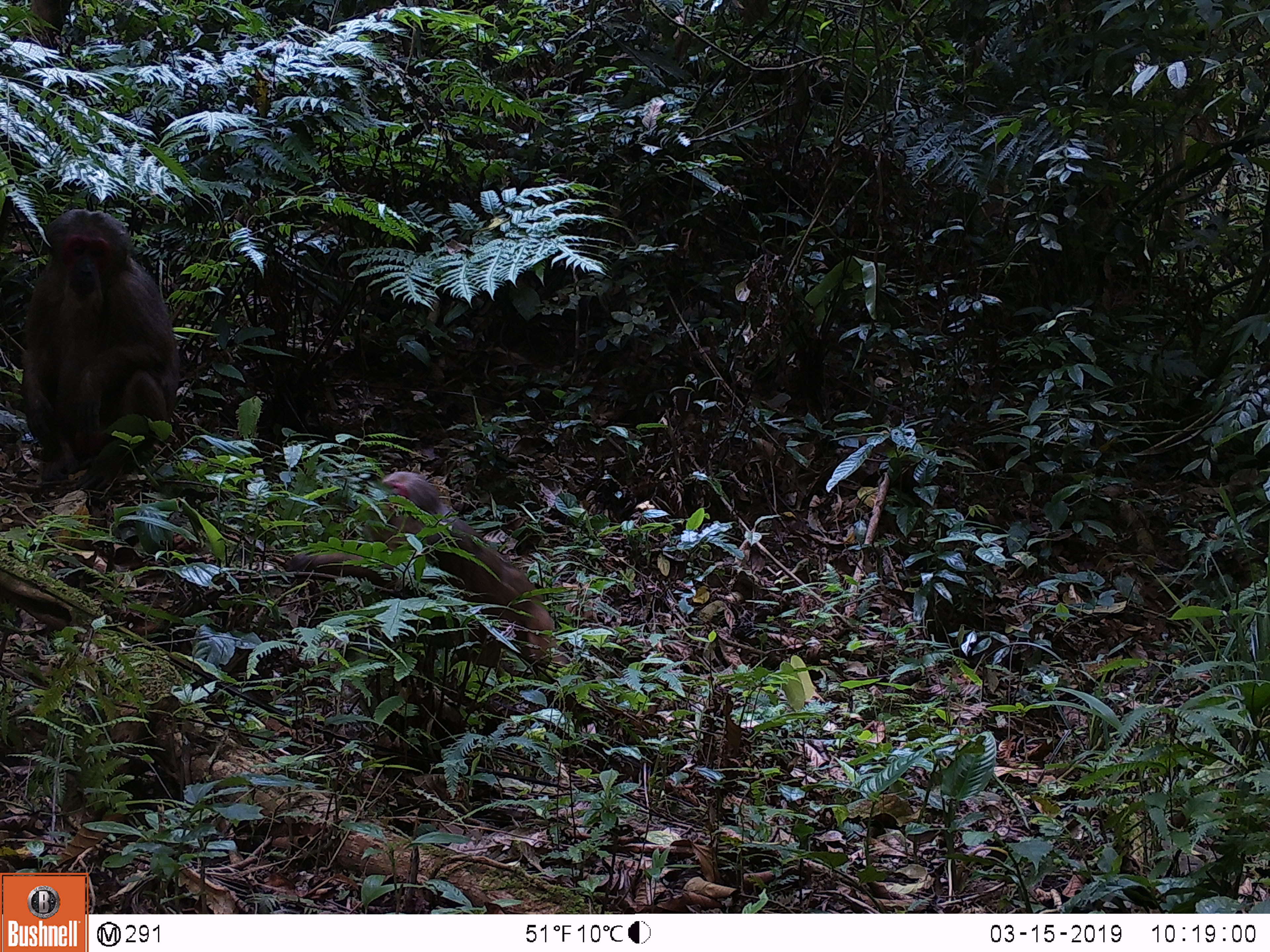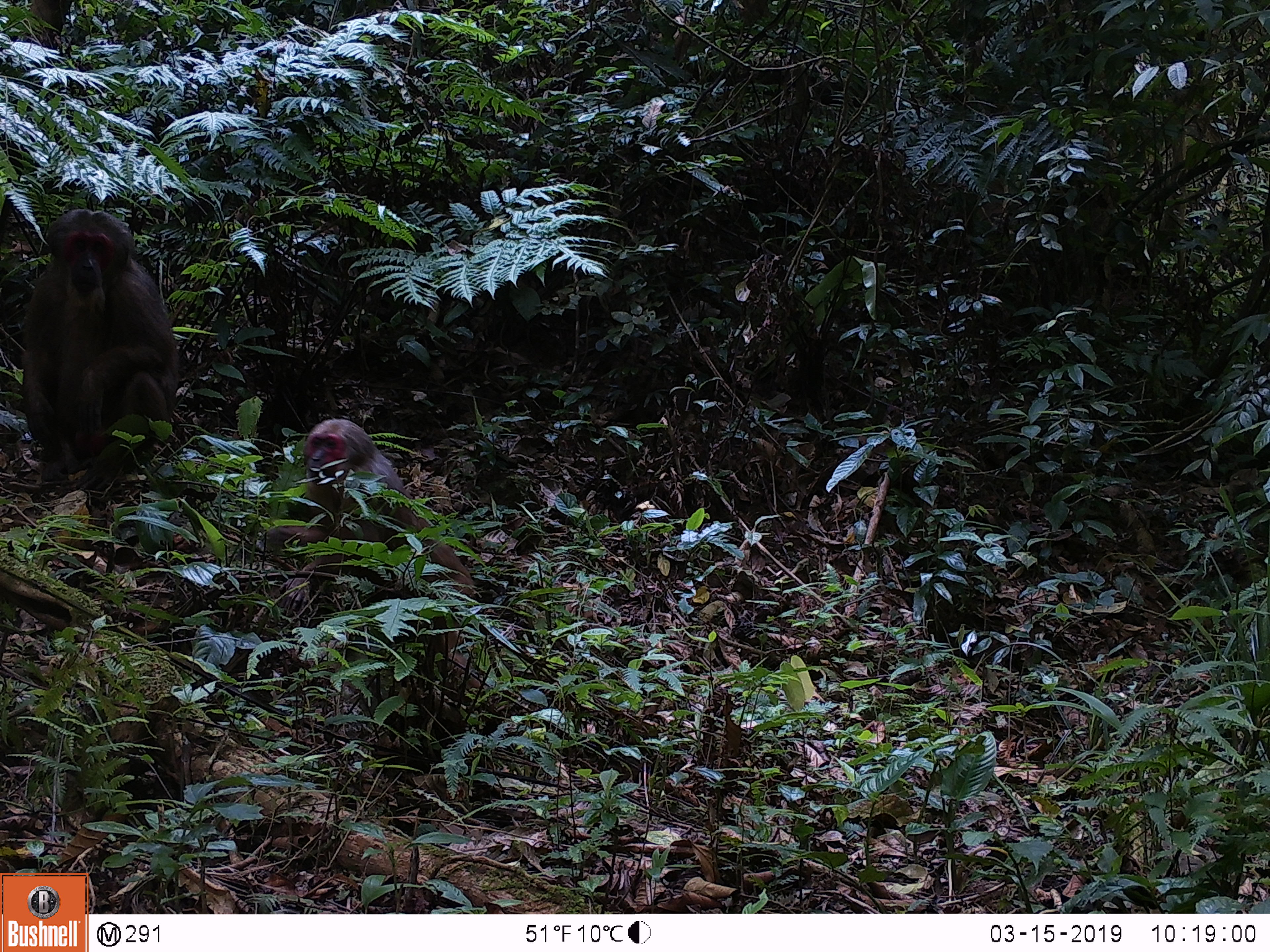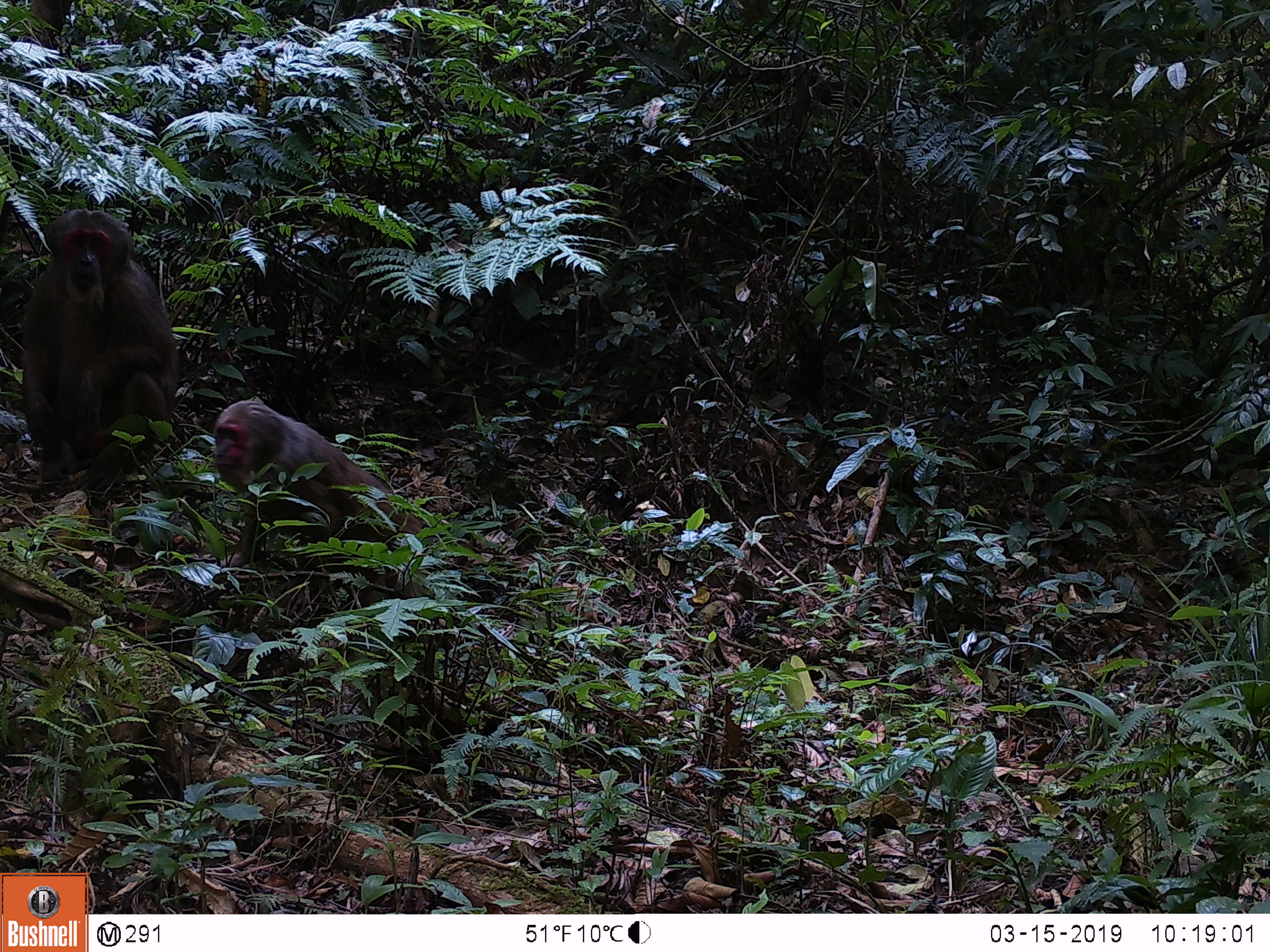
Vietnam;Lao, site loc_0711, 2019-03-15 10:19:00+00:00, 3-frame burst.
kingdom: Animalia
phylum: Chordata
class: Mammalia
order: Primates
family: Cercopithecidae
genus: Macaca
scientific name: Macaca arctoides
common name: stump-tailed macaque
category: stump tailed macaque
Stump tailed macaque (stump-tailed macaque) (Macaca arctoides). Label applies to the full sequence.